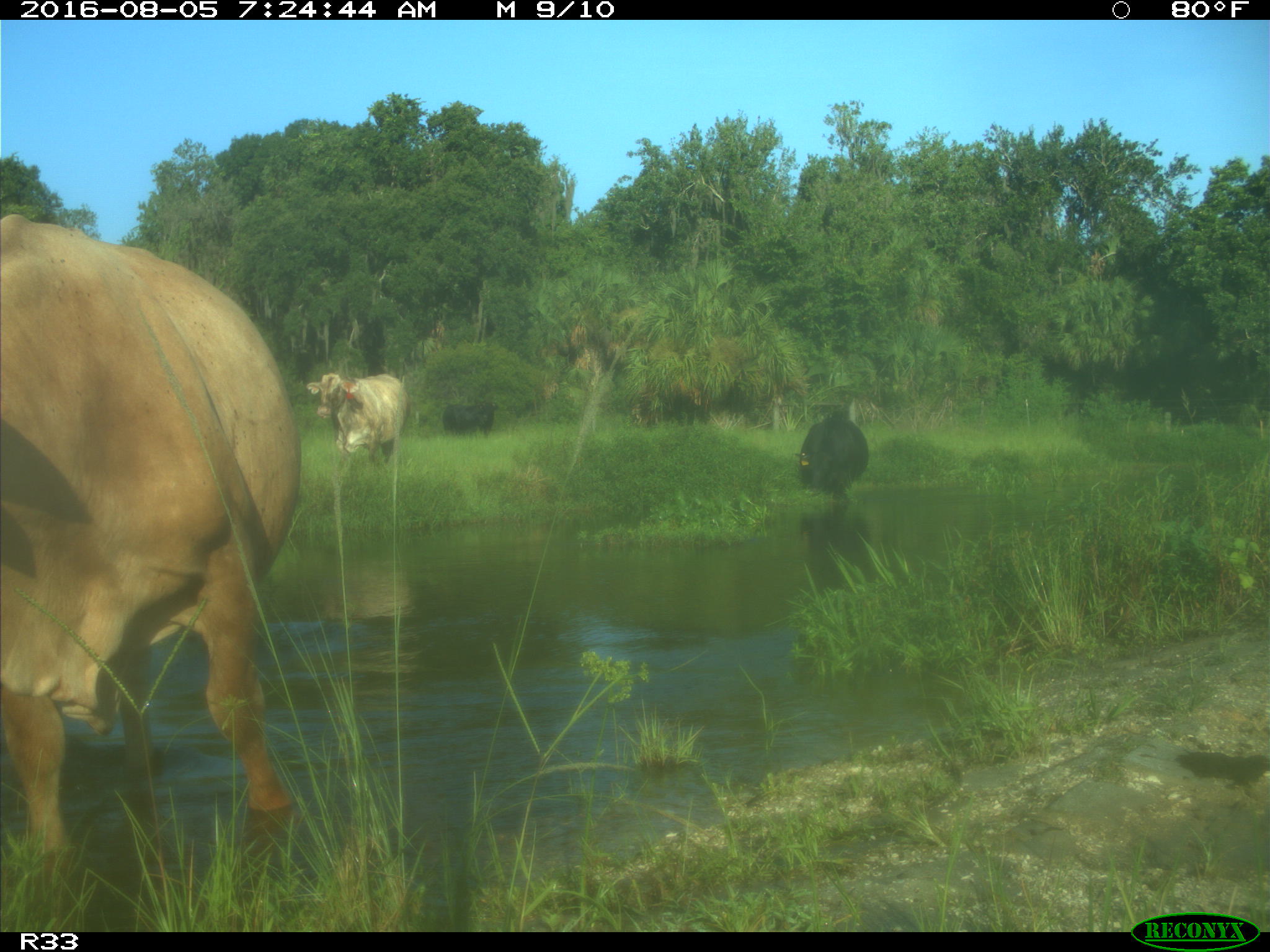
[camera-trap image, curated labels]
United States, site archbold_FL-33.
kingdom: Animalia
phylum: Chordata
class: Mammalia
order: Artiodactyla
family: Bovidae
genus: Bos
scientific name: Bos taurus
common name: domestic cow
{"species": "Bos taurus (domestic cow)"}